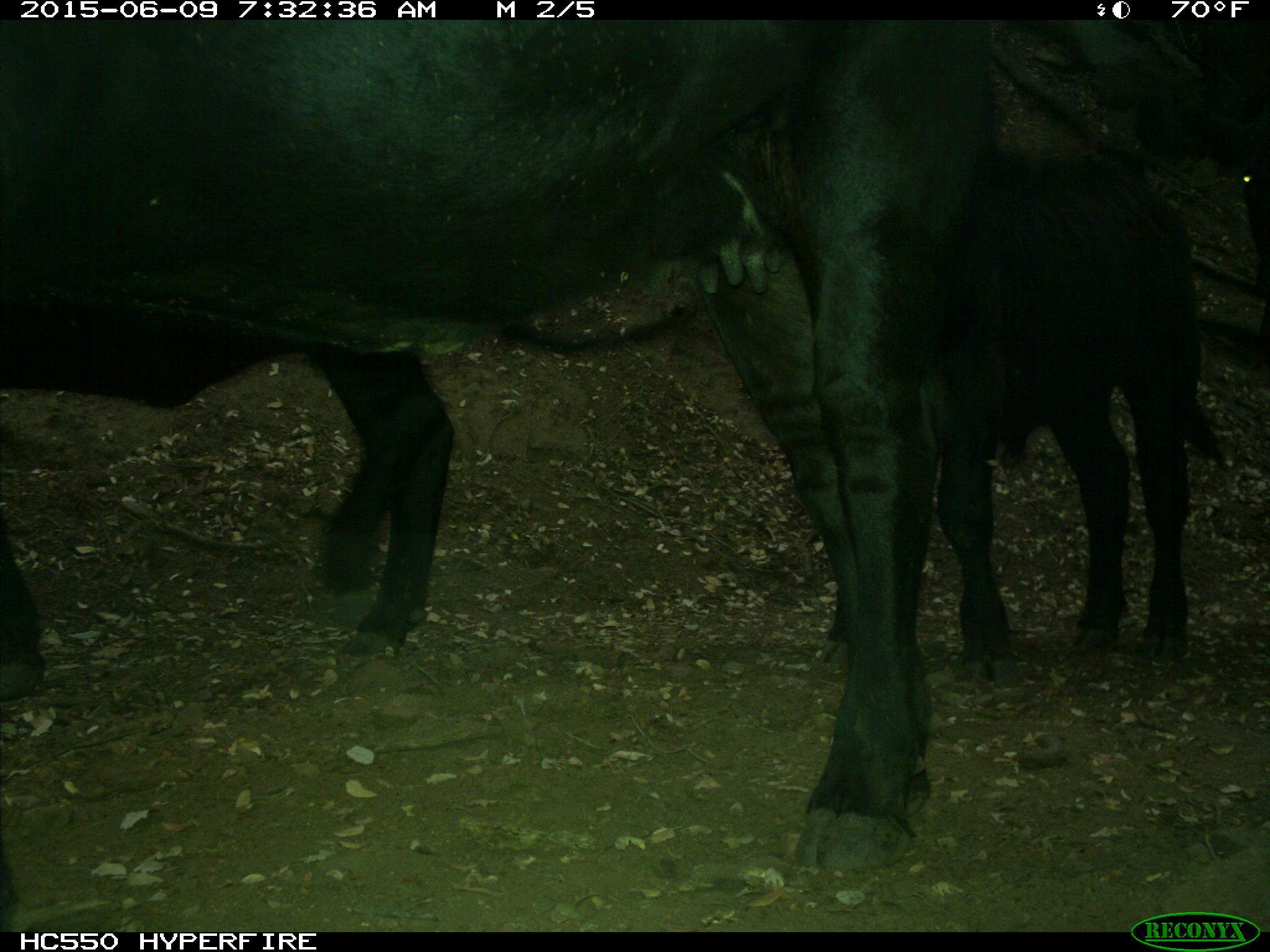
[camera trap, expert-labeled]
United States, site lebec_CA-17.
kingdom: Animalia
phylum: Chordata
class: Mammalia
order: Artiodactyla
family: Bovidae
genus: Bos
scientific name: Bos taurus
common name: domestic cow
Bos taurus (domestic cow).